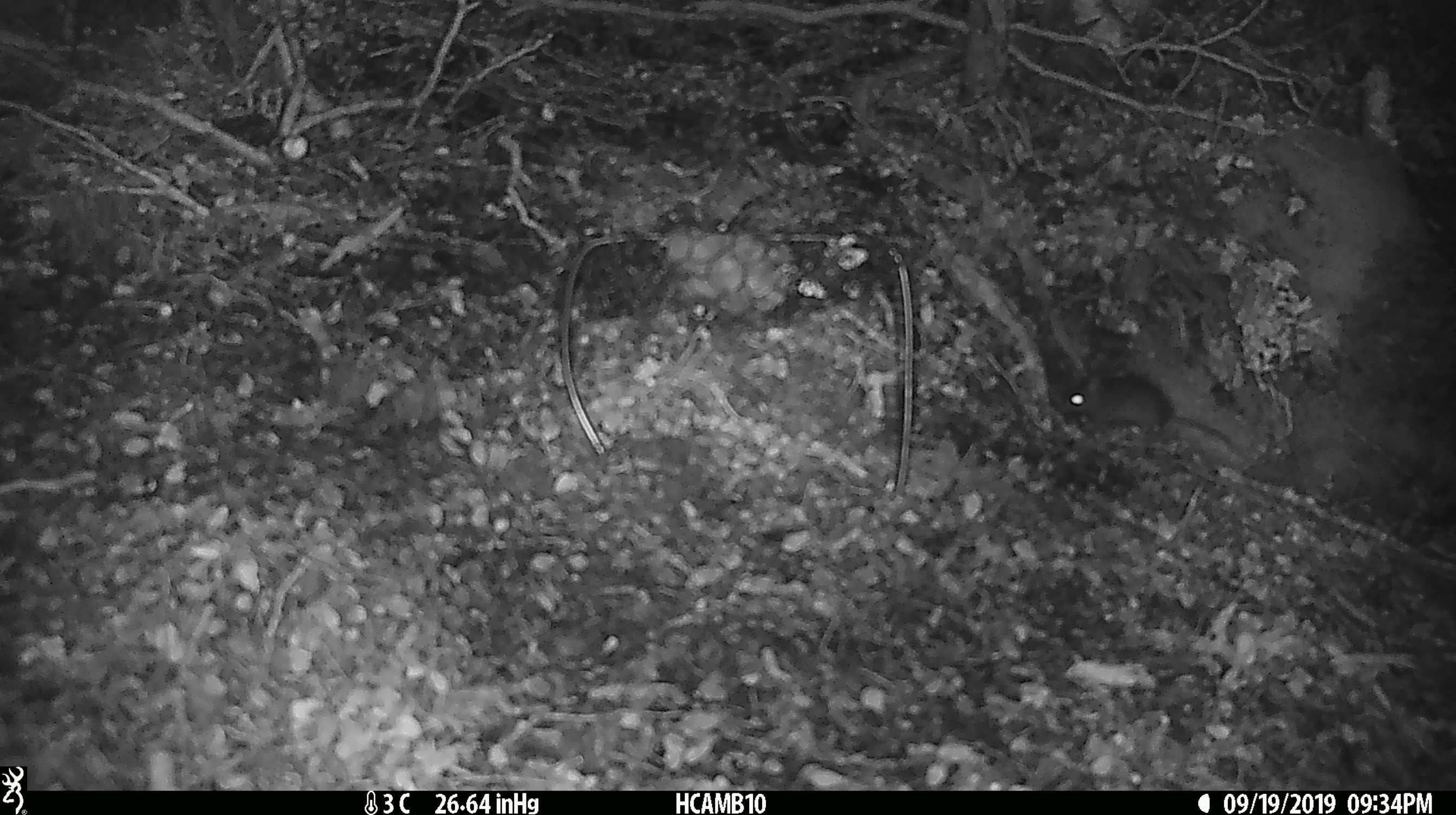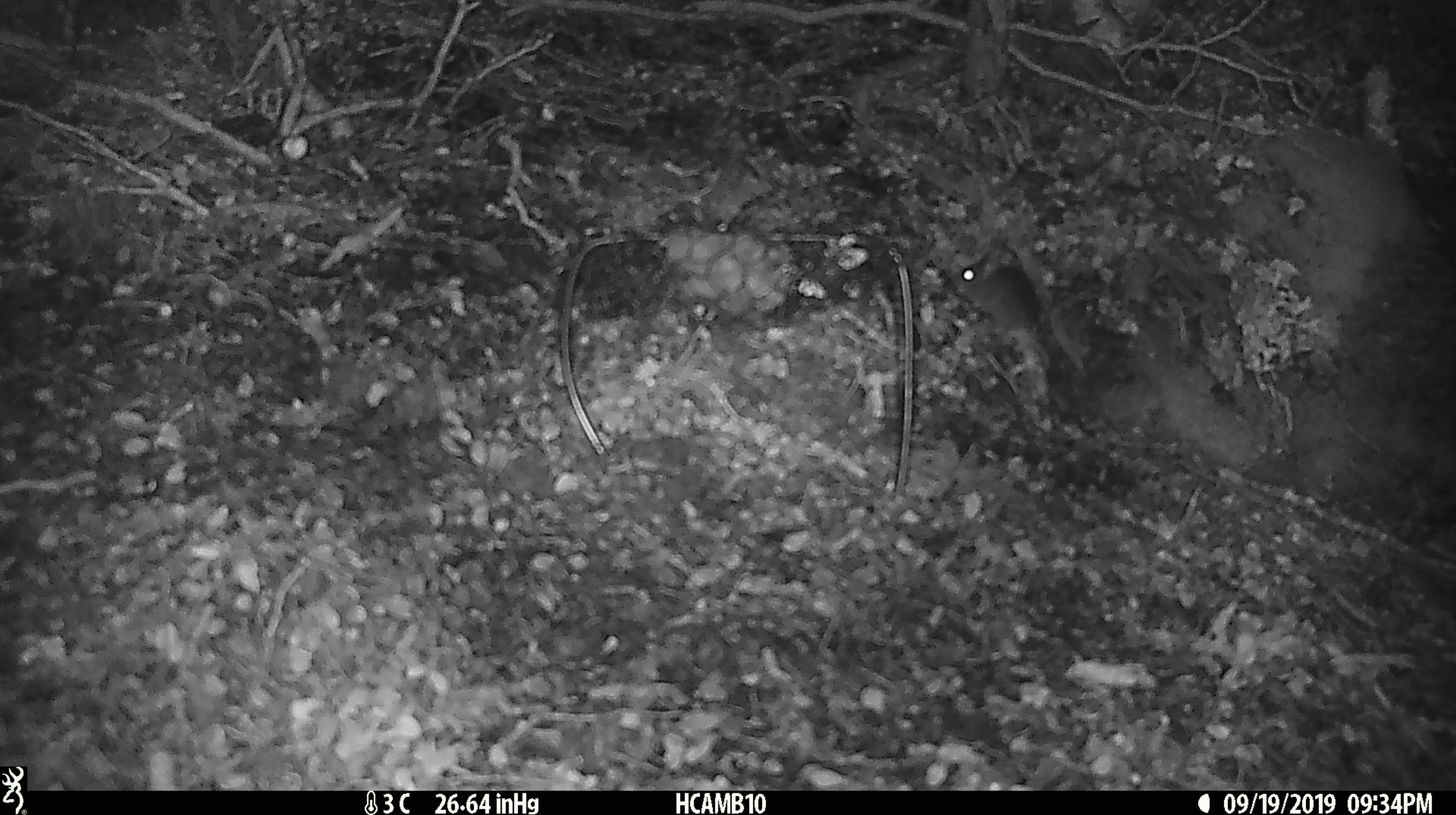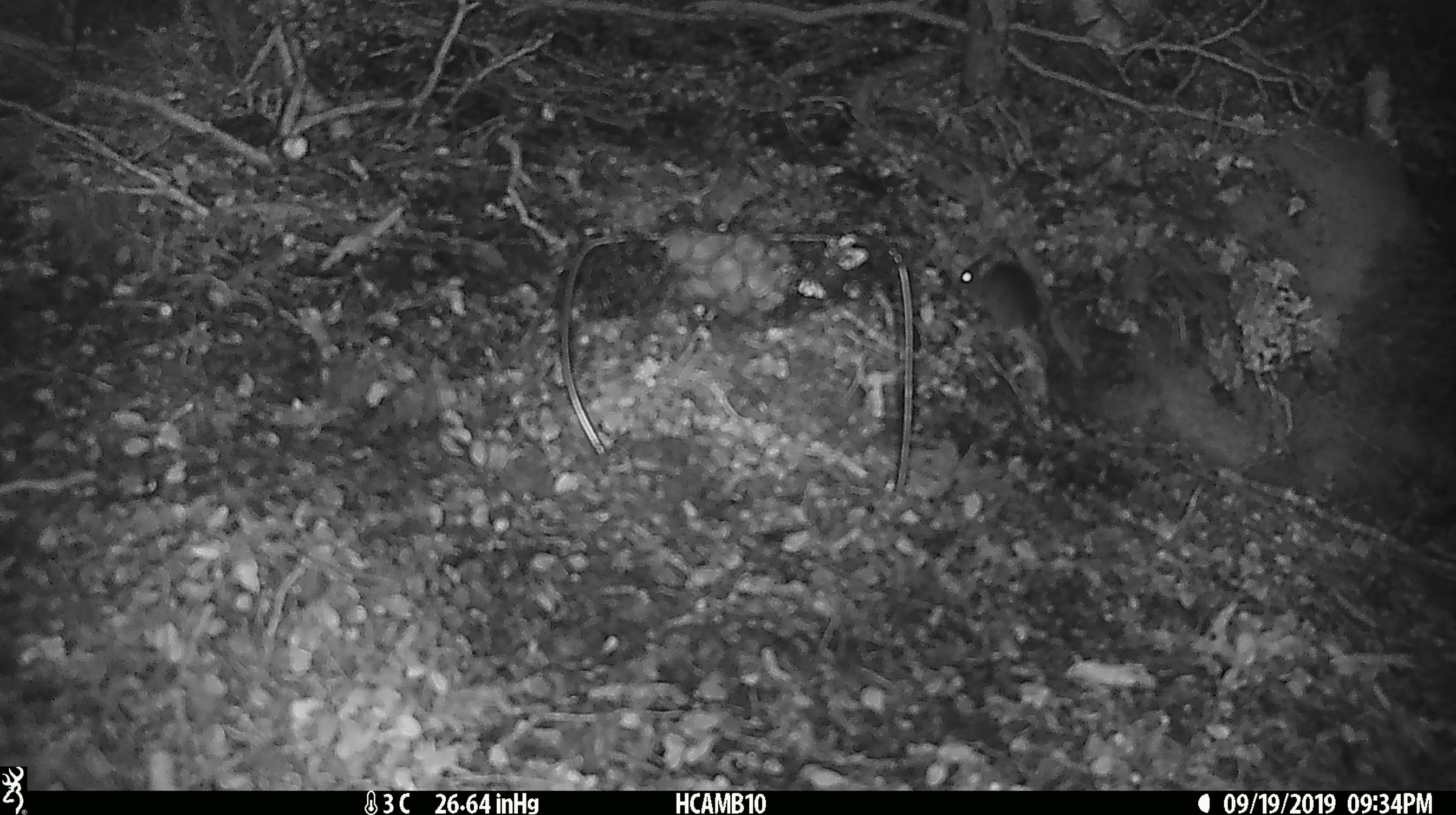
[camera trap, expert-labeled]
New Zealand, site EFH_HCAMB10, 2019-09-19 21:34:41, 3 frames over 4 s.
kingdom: Animalia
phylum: Chordata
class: Mammalia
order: Rodentia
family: Muridae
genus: Mus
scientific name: Mus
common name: mouse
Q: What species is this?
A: Mouse (Mus).